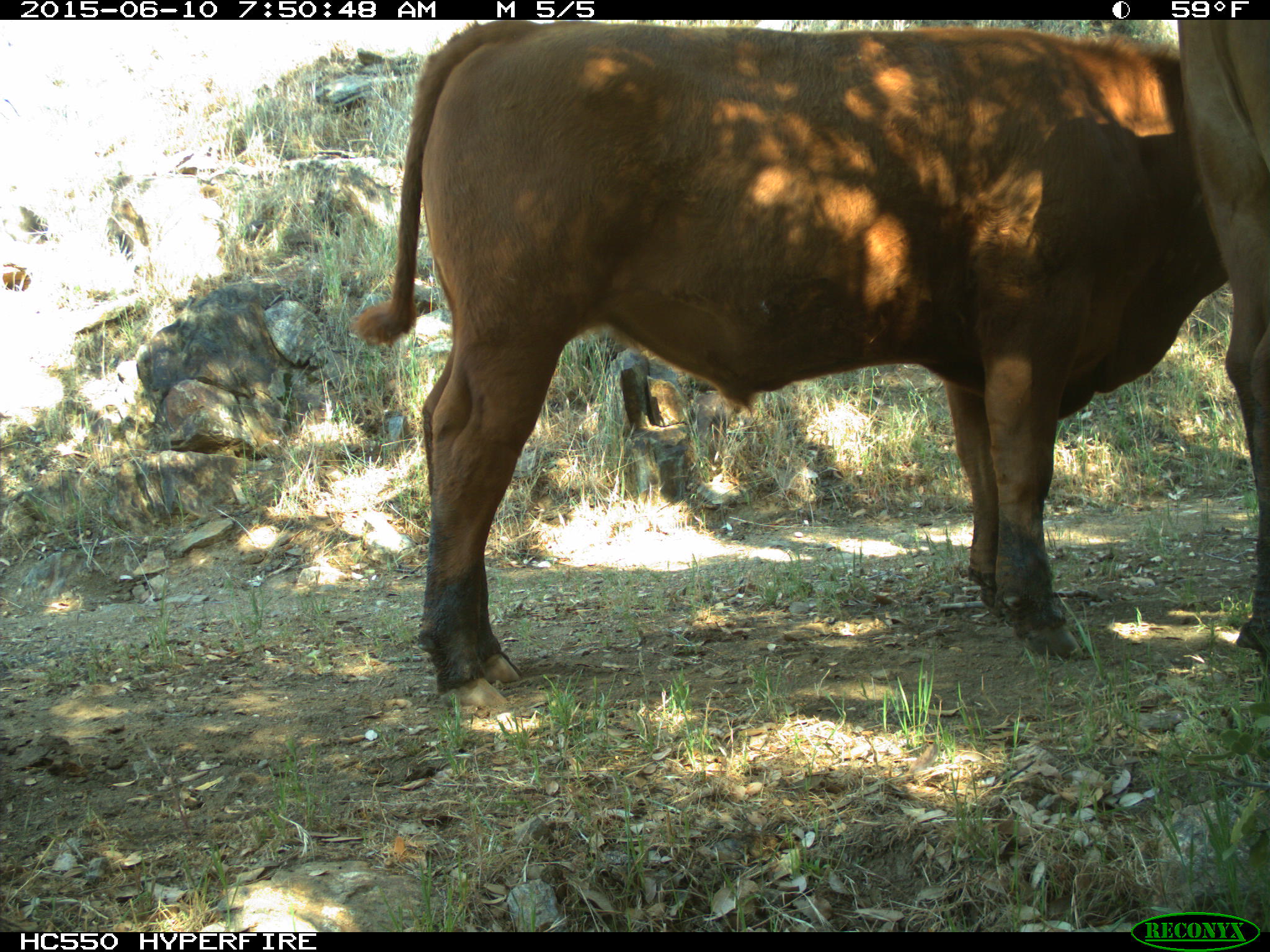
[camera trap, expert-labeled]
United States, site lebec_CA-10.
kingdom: Animalia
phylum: Chordata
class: Mammalia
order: Artiodactyla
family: Bovidae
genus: Bos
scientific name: Bos taurus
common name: domestic cow